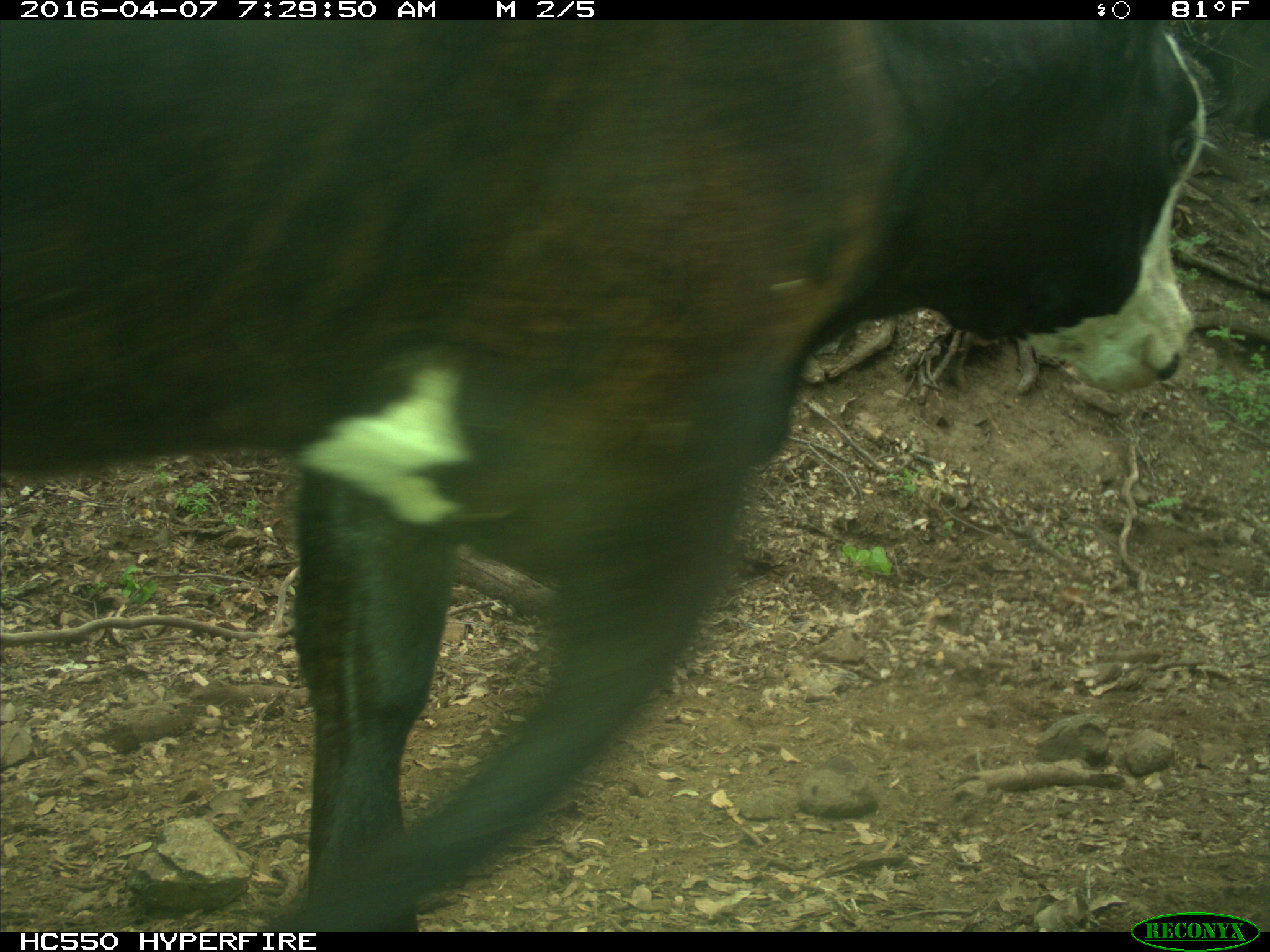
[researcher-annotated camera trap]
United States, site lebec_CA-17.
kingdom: Animalia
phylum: Chordata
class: Mammalia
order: Artiodactyla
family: Bovidae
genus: Bos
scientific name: Bos taurus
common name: domestic cow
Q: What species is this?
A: Bos taurus (domestic cow).